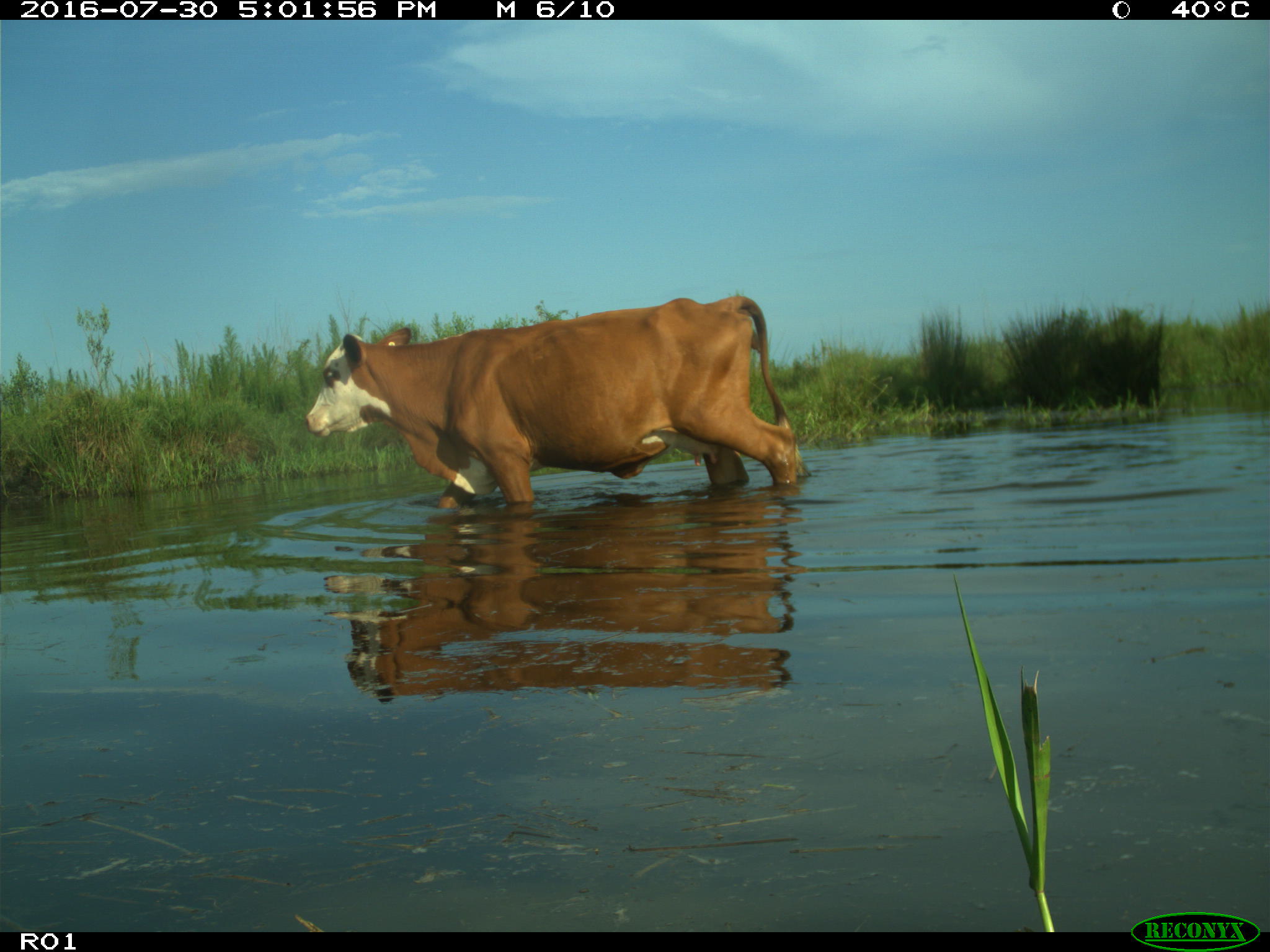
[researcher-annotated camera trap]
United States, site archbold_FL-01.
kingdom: Animalia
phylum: Chordata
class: Mammalia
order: Artiodactyla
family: Bovidae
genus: Bos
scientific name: Bos taurus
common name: domestic cow